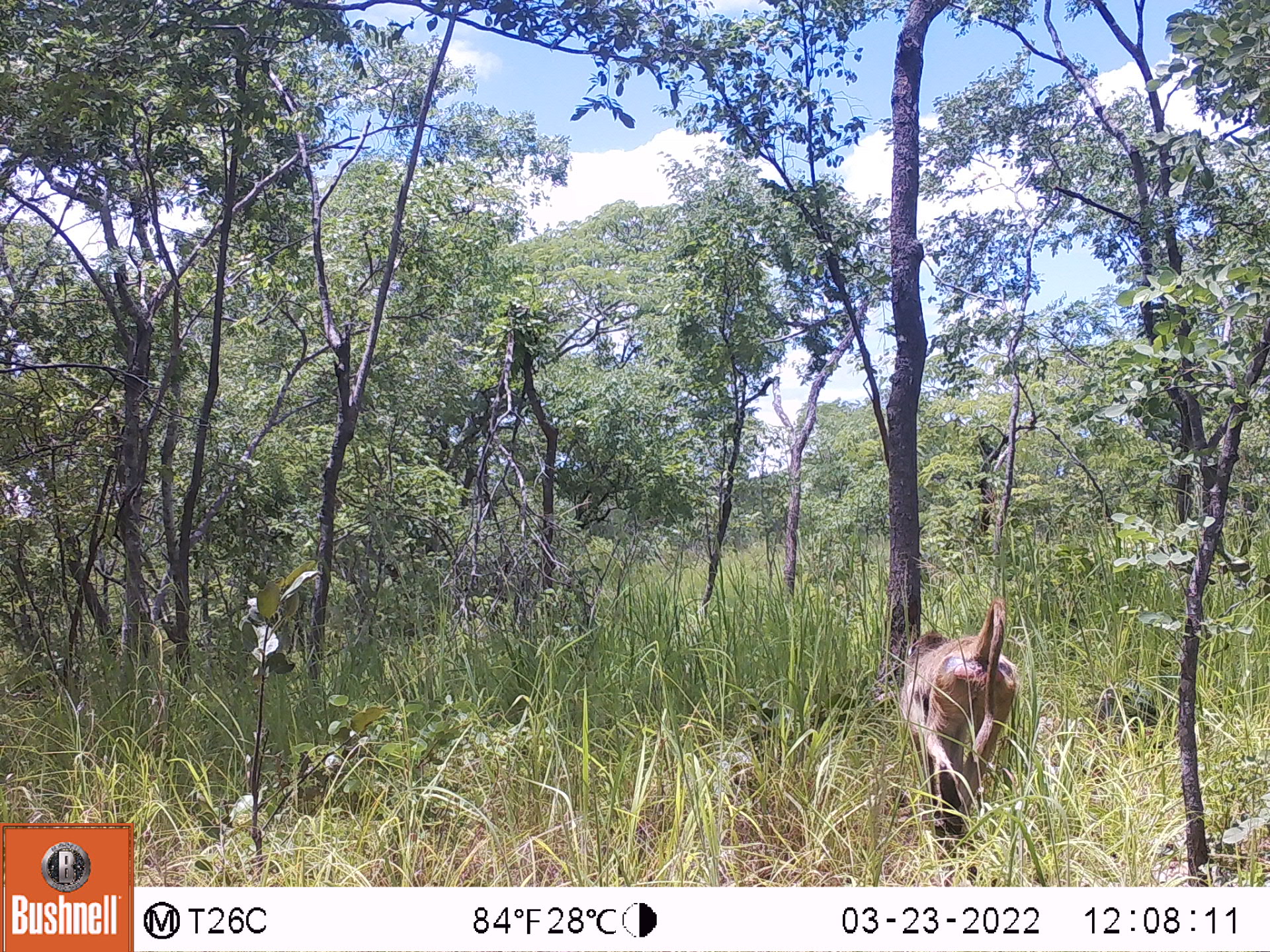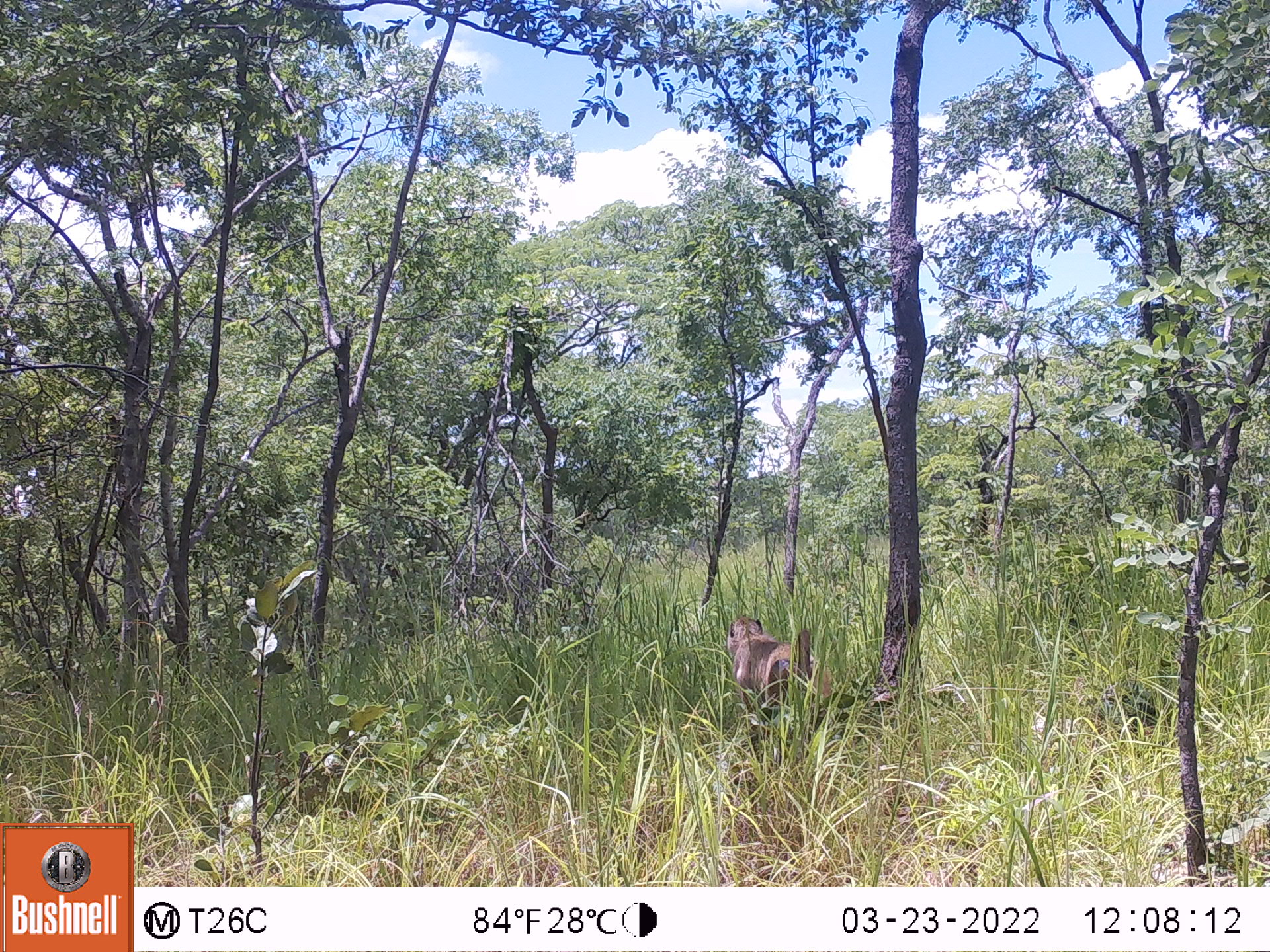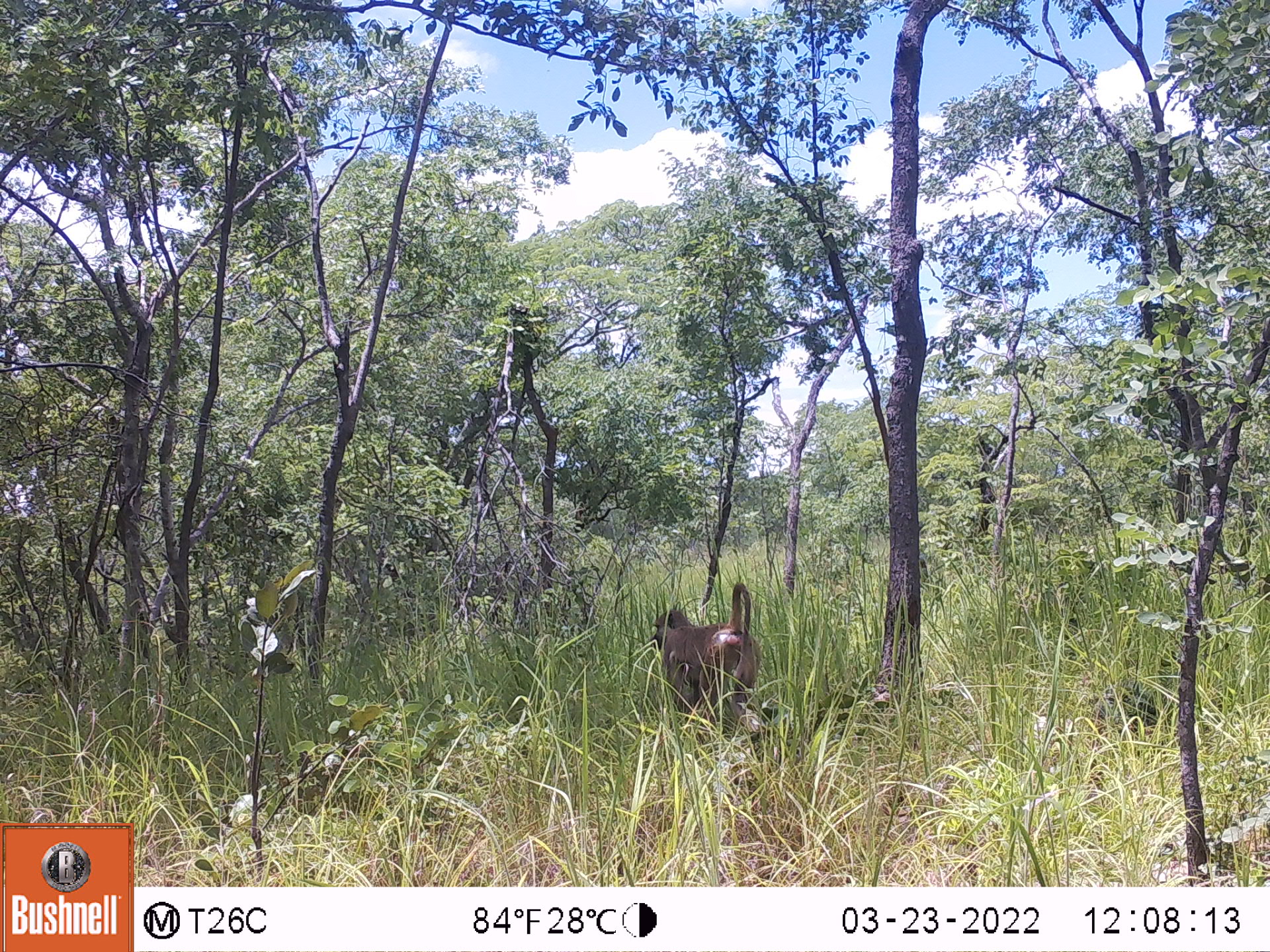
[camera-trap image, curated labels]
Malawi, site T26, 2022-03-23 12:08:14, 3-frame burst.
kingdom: Animalia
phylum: Chordata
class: Mammalia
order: Primates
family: Cercopithecidae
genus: Papio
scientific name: Papio cynocephalus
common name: yellow baboon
Yellow baboon (Papio cynocephalus), count 1.